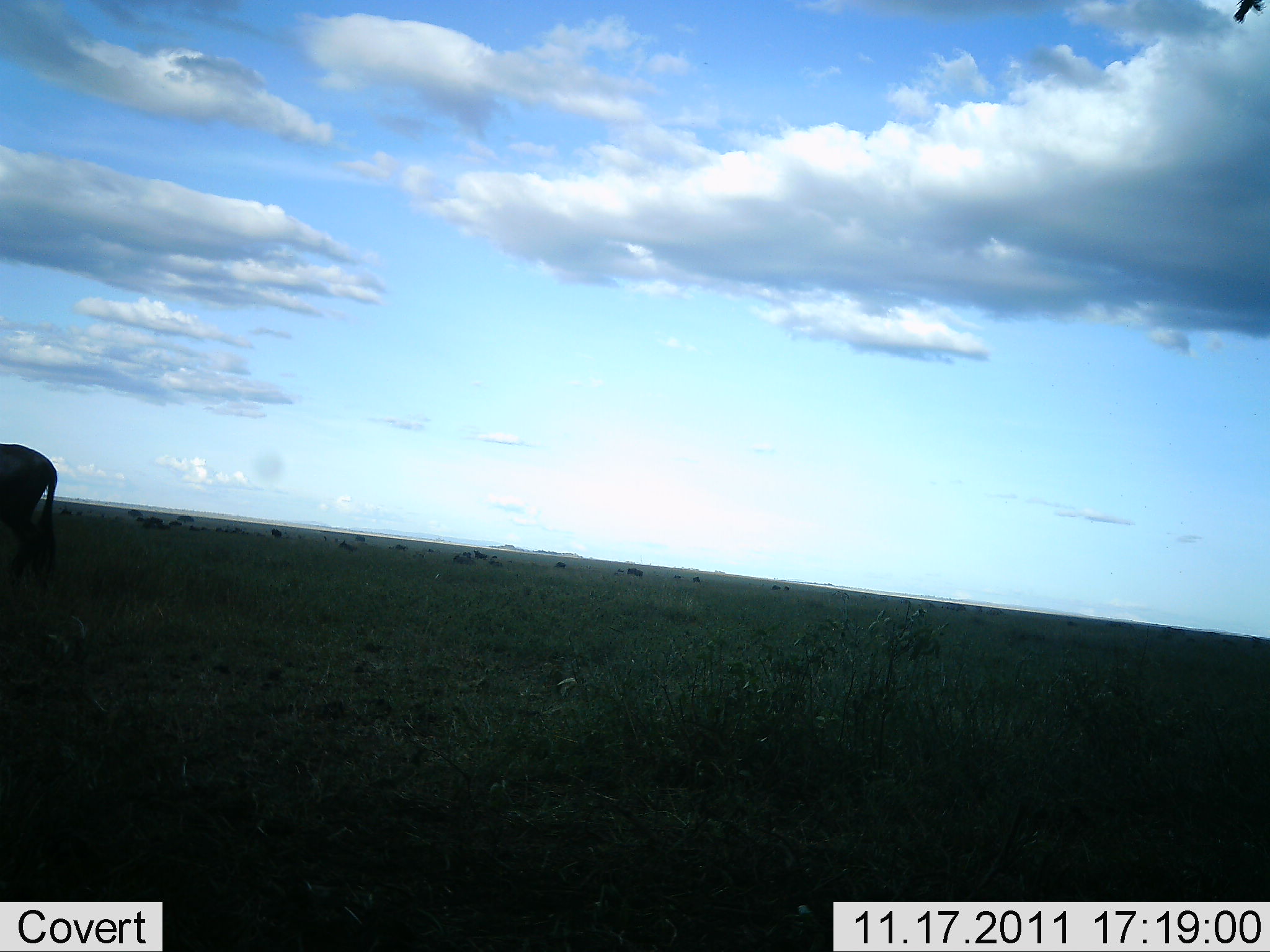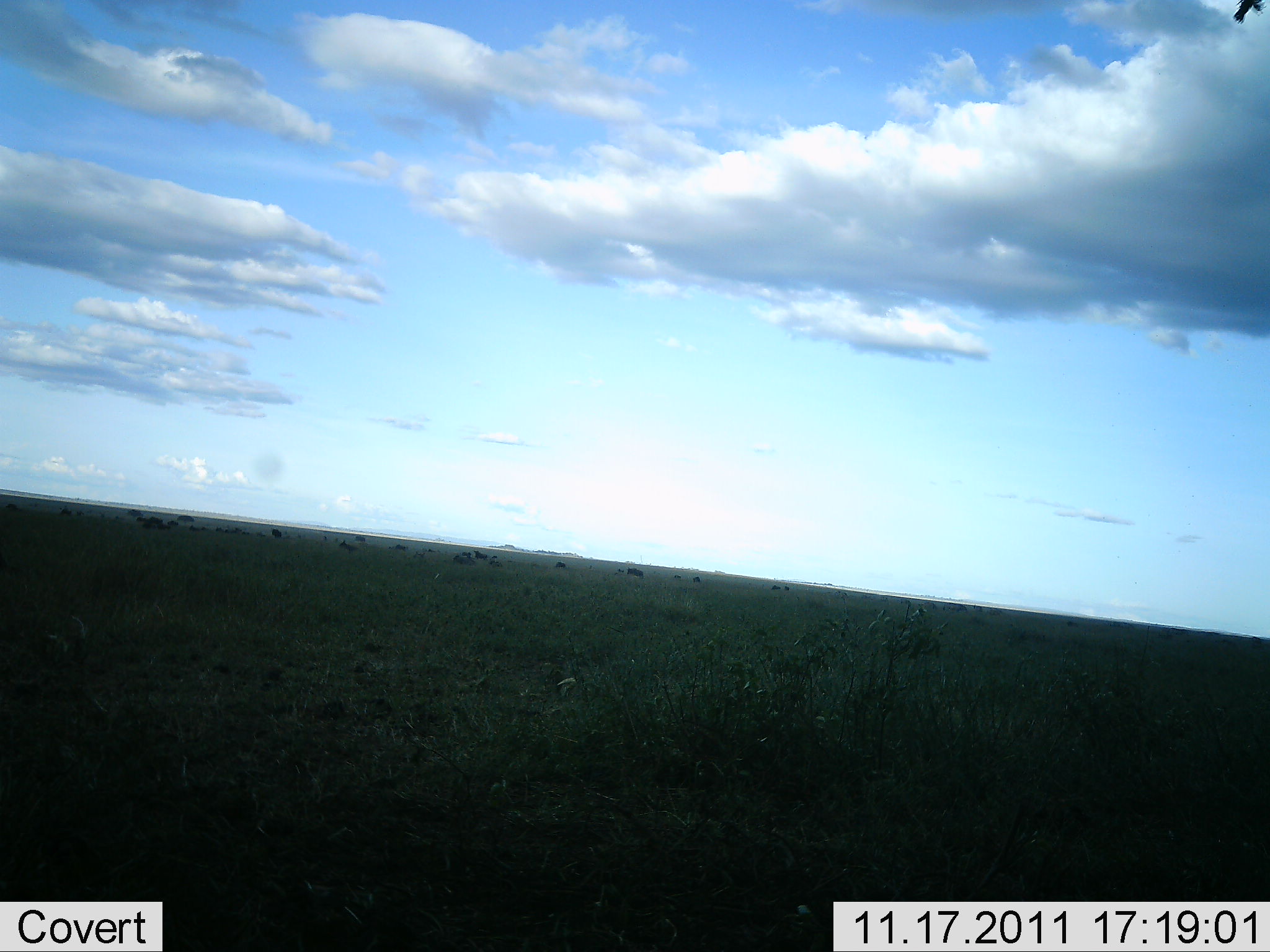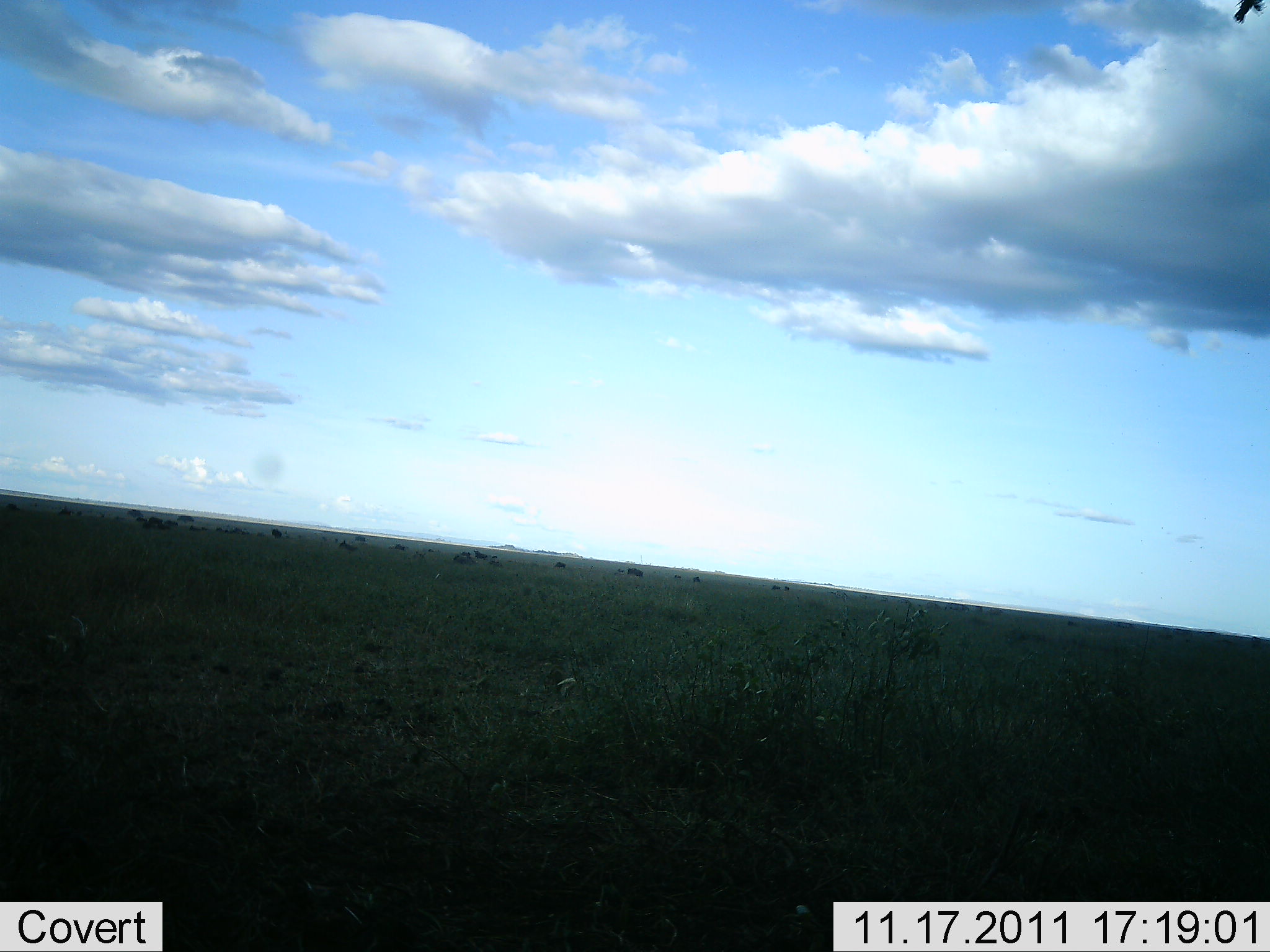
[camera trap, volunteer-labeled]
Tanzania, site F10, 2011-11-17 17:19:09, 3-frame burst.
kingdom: Animalia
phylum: Chordata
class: Mammalia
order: Artiodactyla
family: Bovidae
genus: Connochaetes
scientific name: Connochaetes taurinus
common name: blue wildebeest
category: wildebeest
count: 11-50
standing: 58%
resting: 8%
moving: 75%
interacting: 0%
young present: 8%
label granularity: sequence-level